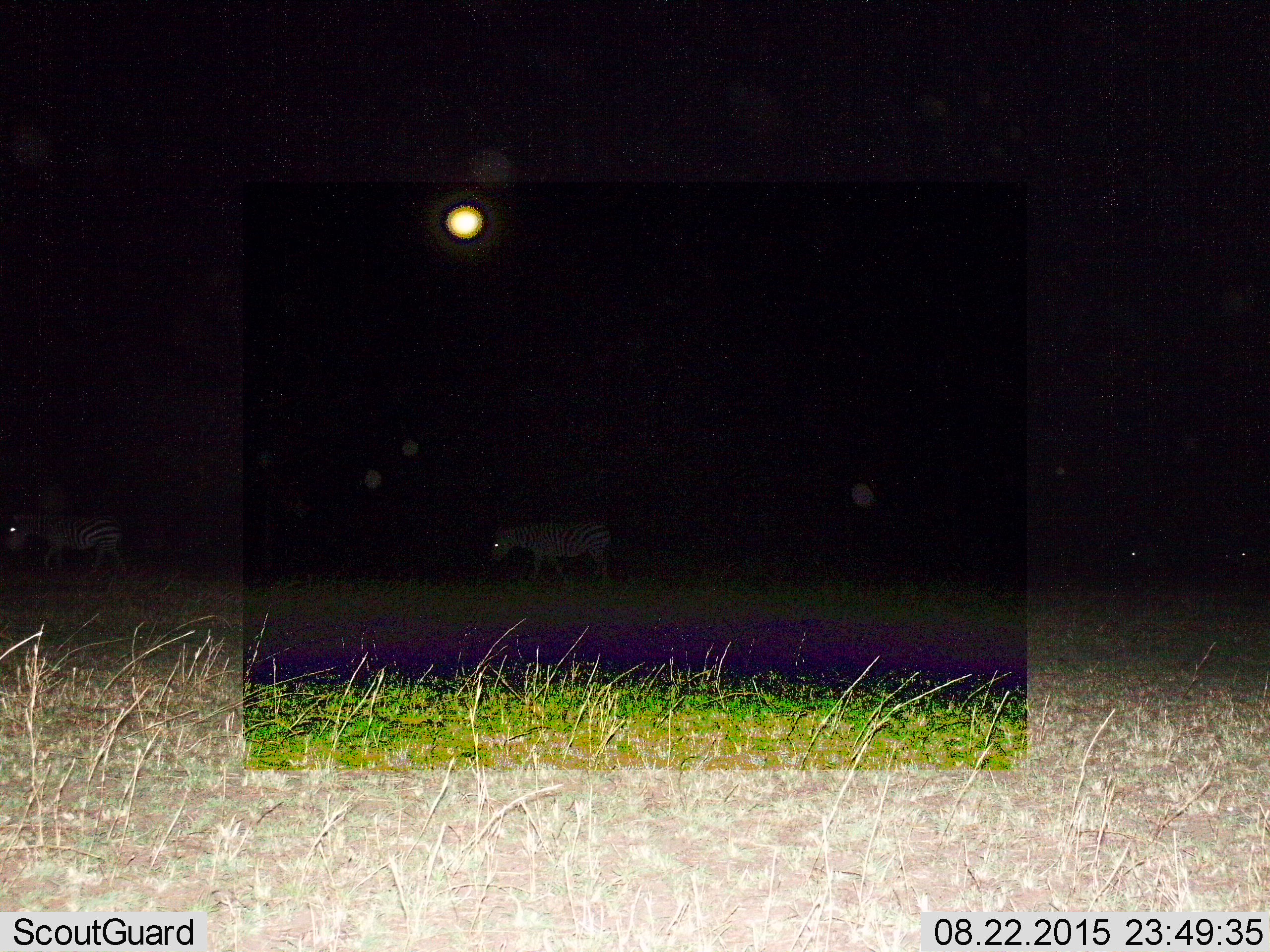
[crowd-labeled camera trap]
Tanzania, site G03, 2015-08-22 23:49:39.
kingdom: Animalia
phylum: Chordata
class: Mammalia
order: Perissodactyla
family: Equidae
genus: Equus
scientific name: Equus quagga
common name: plains zebra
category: zebra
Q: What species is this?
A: Zebra (plains zebra) (Equus quagga).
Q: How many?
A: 4.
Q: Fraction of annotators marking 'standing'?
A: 29%.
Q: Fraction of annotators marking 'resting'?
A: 0%.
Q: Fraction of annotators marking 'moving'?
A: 93%.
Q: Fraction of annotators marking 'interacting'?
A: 0%.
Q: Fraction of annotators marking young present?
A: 0%.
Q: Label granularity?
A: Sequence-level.